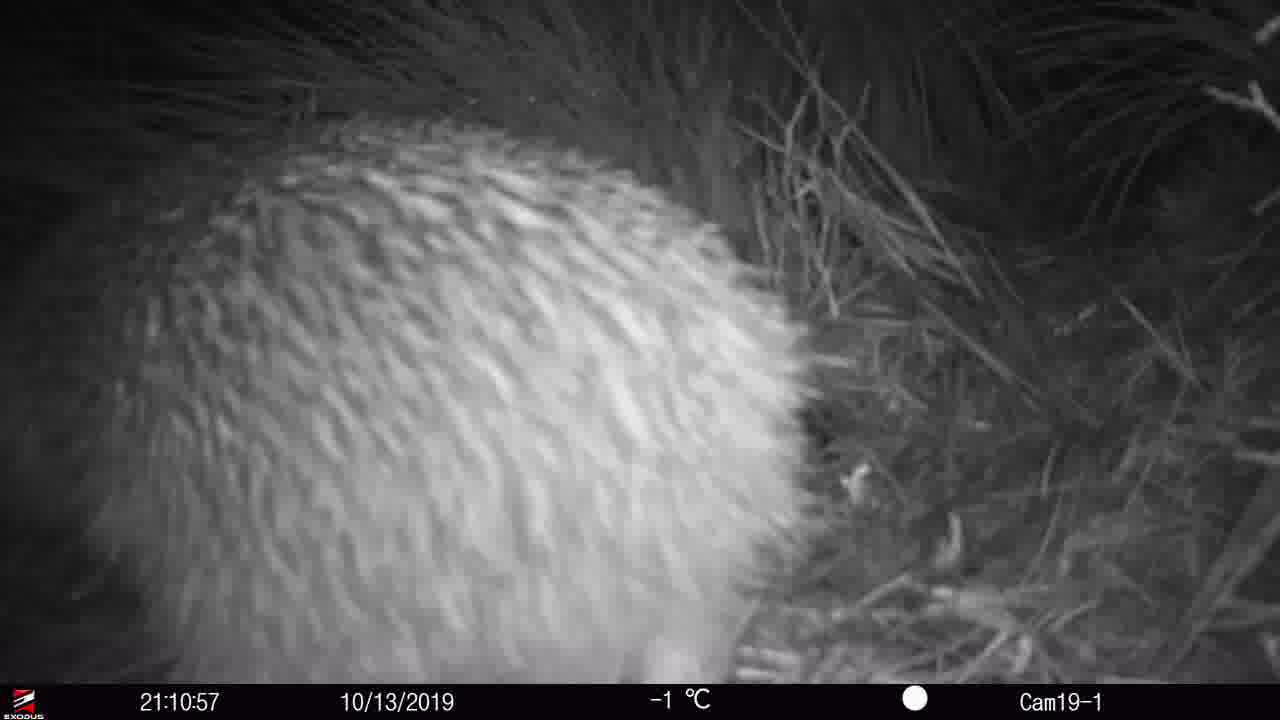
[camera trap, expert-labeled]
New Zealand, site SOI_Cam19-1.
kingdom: Animalia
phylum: Chordata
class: Aves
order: Apterygiformes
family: Apterygidae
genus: Apteryx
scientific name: Apteryx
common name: kiwi